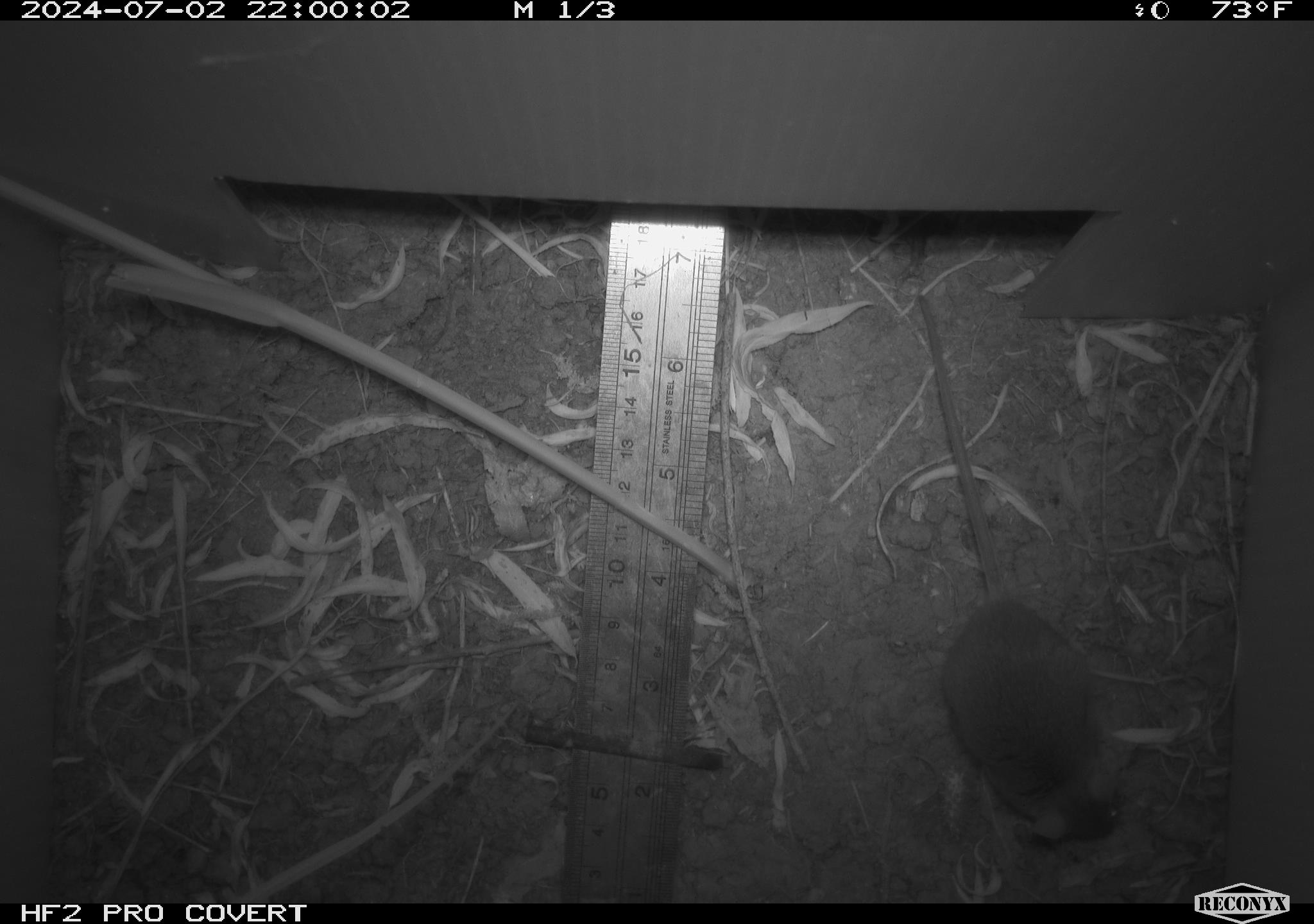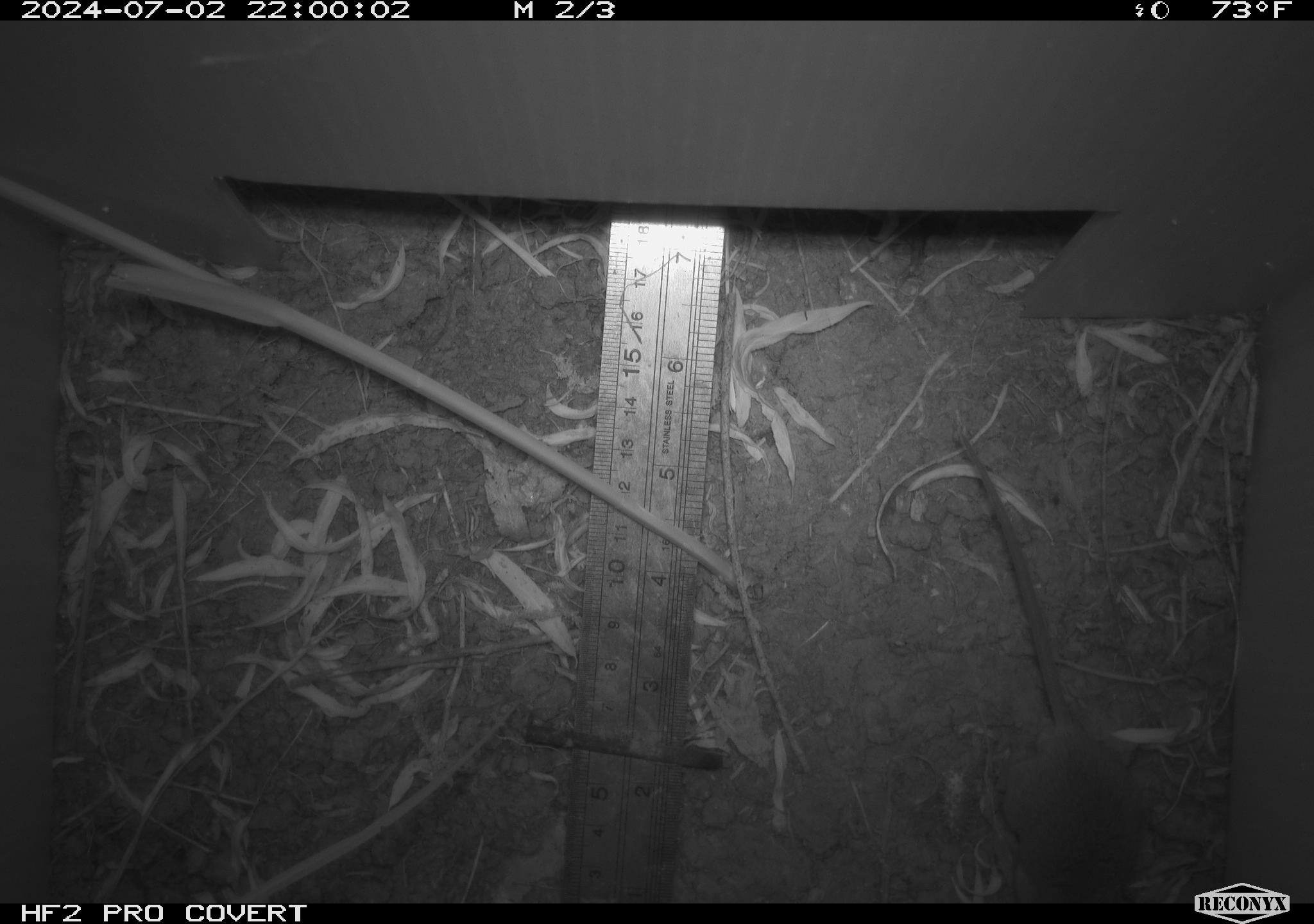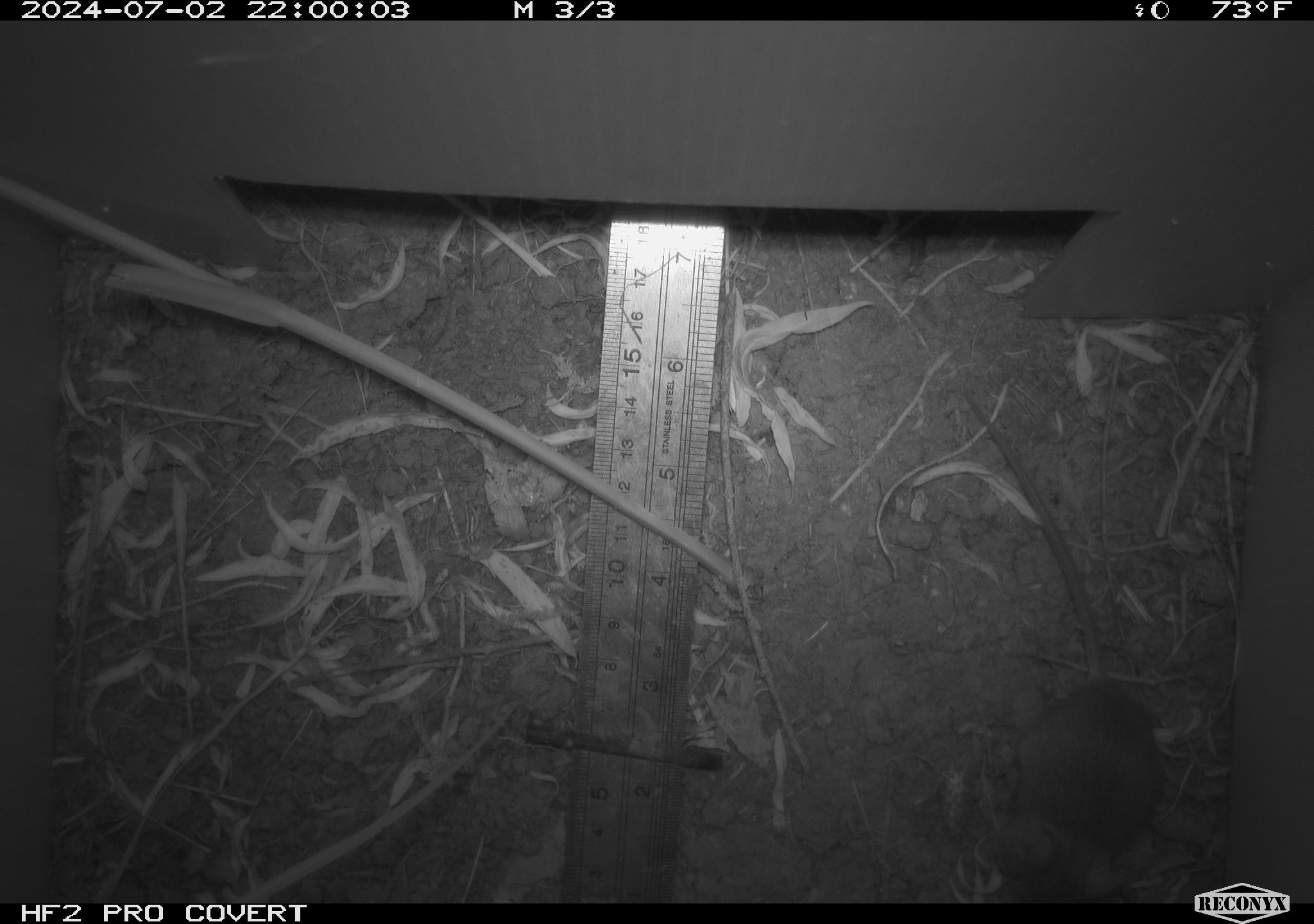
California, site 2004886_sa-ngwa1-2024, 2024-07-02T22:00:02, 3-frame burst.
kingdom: Animalia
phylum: Chordata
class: Mammalia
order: Rodentia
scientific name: Rodentia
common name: mouse species